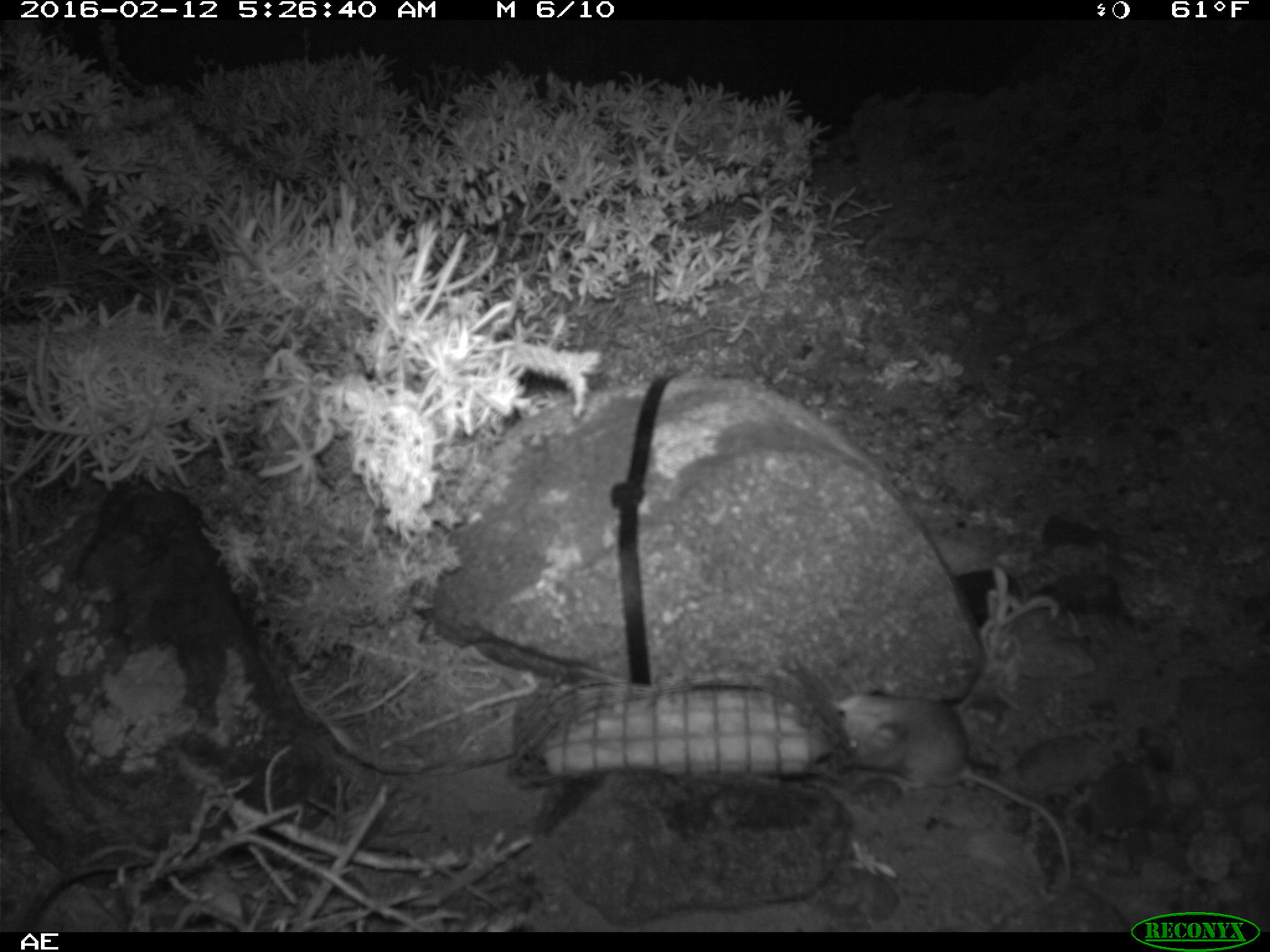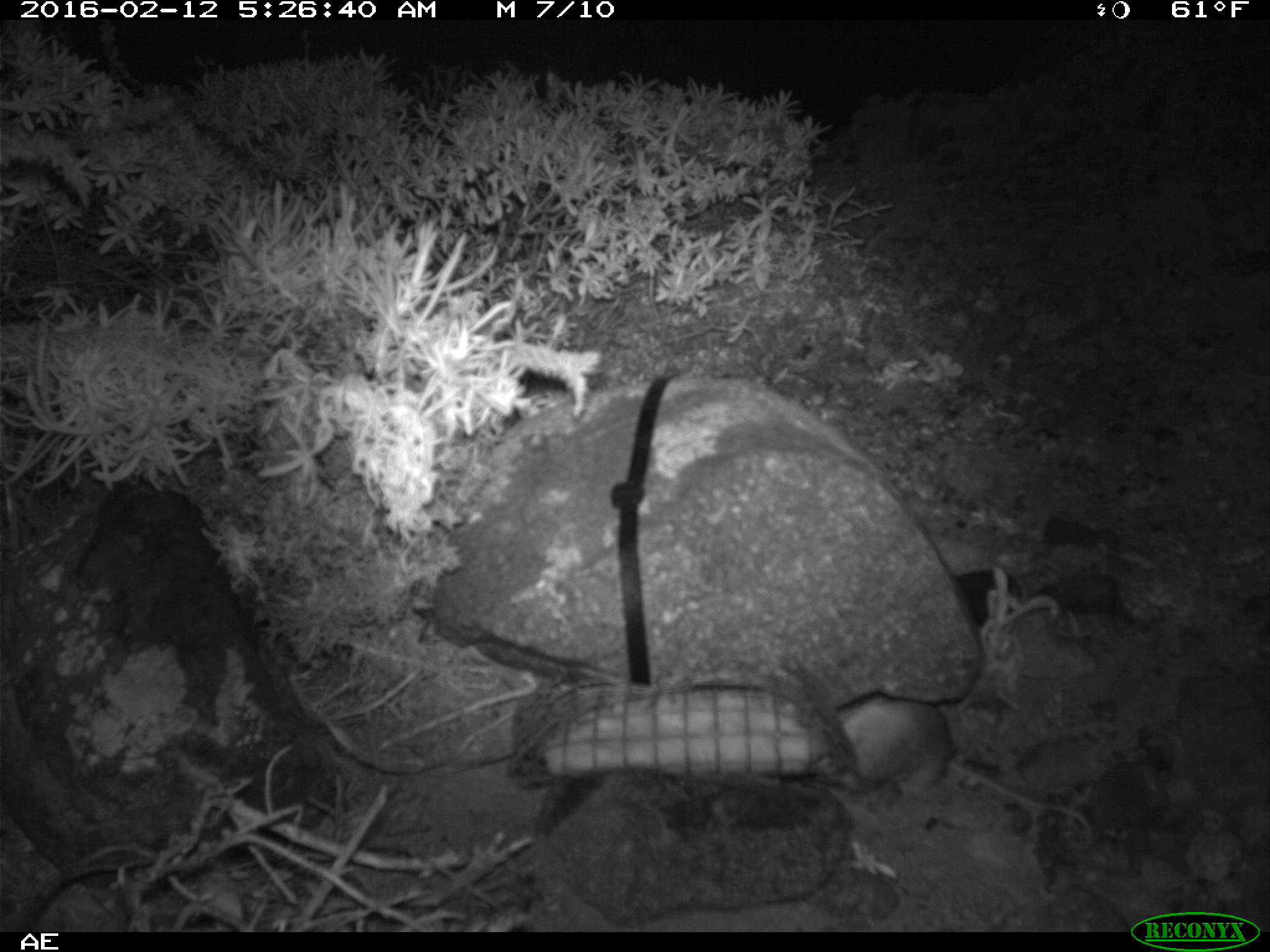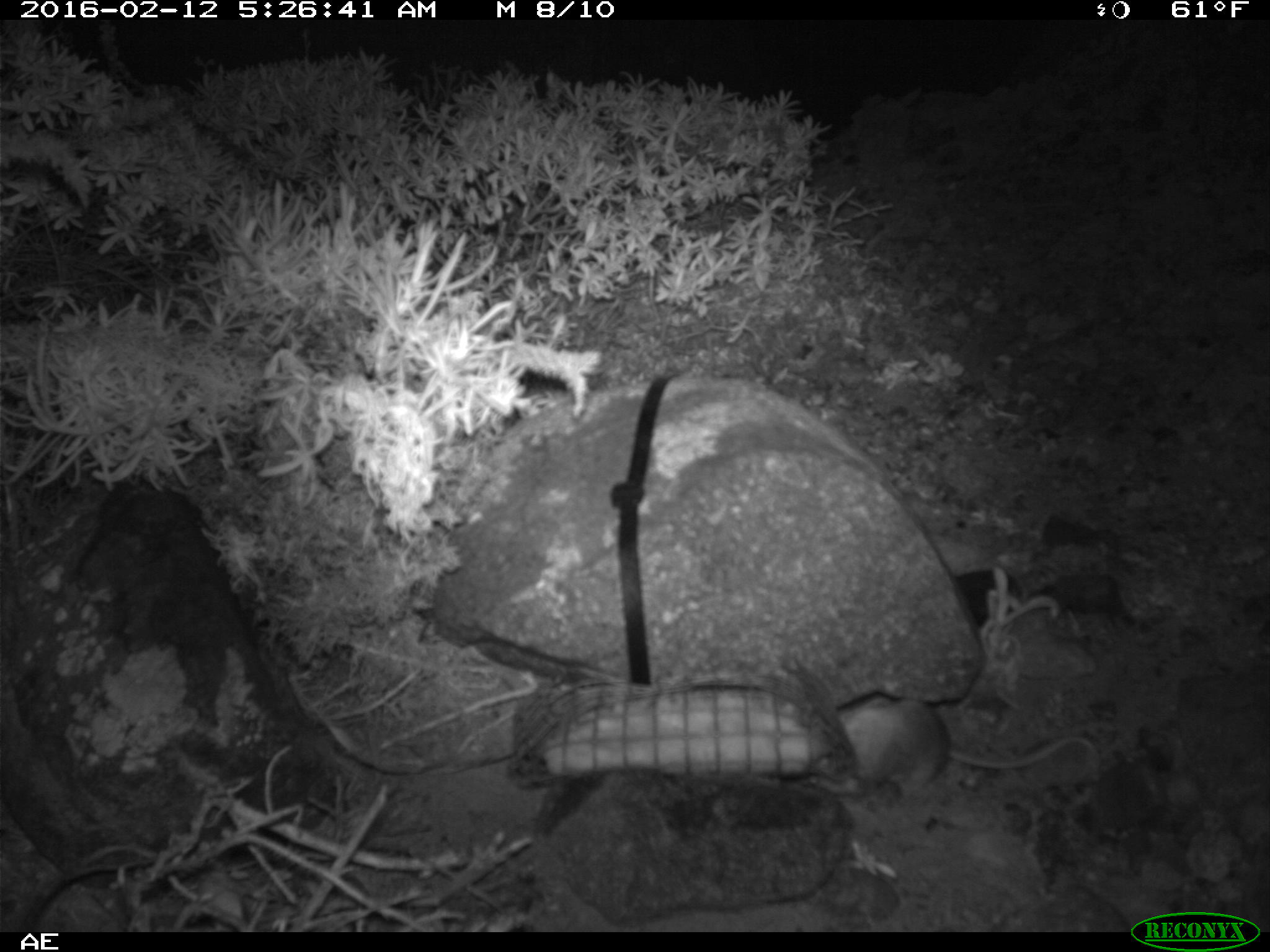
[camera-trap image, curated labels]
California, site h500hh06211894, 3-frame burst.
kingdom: Animalia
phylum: Chordata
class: Mammalia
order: Rodentia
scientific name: Rodentia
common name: rodent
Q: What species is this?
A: Rodent (Rodentia).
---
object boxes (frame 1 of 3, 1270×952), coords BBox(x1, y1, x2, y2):
rodent: BBox(837, 690, 1071, 879)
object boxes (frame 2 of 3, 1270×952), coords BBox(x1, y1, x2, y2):
rodent: BBox(832, 697, 1098, 849)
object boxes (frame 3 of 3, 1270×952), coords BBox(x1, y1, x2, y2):
rodent: BBox(804, 696, 1096, 795)